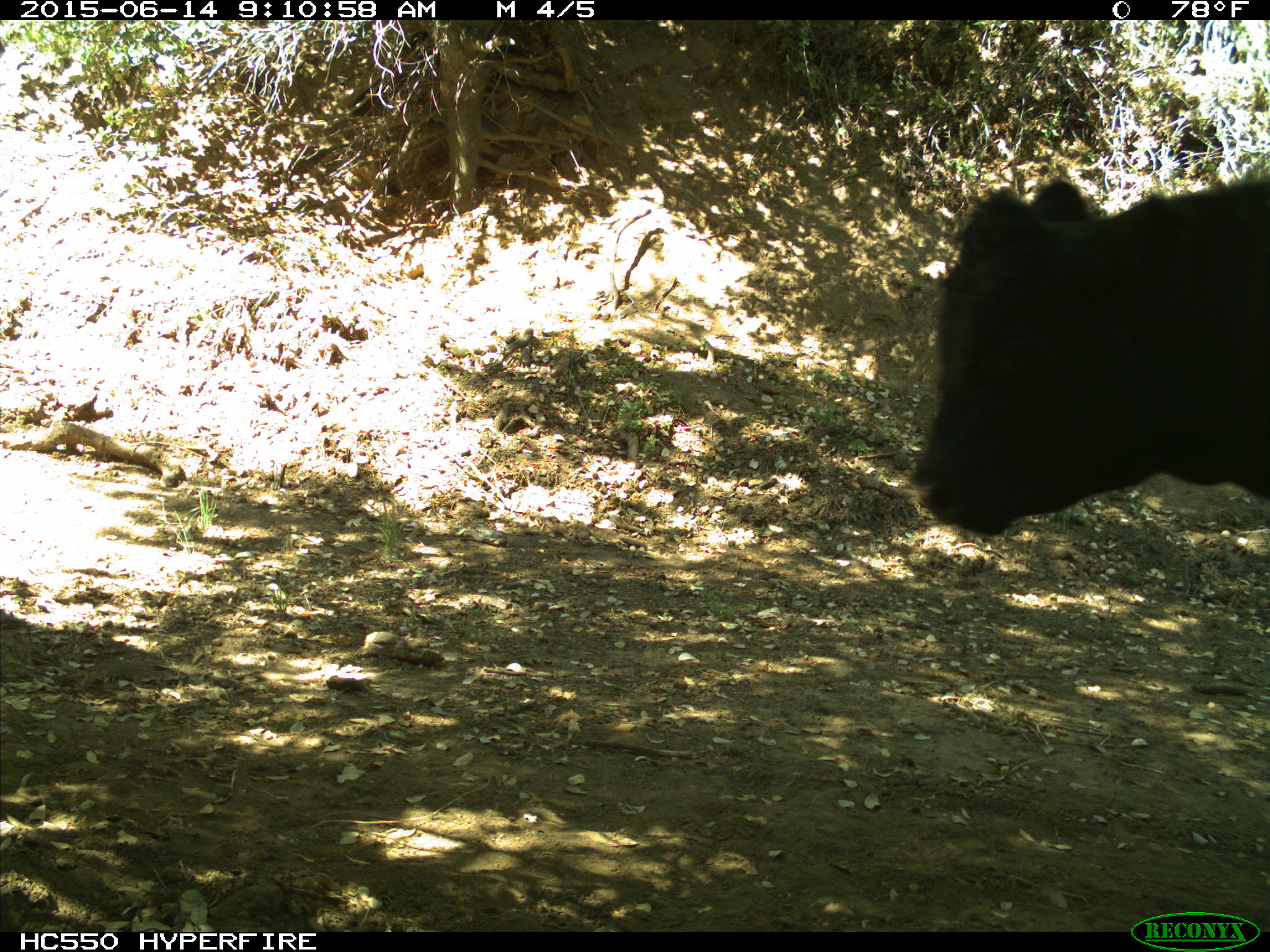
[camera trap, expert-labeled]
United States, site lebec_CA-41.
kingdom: Animalia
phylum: Chordata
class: Mammalia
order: Artiodactyla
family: Bovidae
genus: Bos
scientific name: Bos taurus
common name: domestic cow